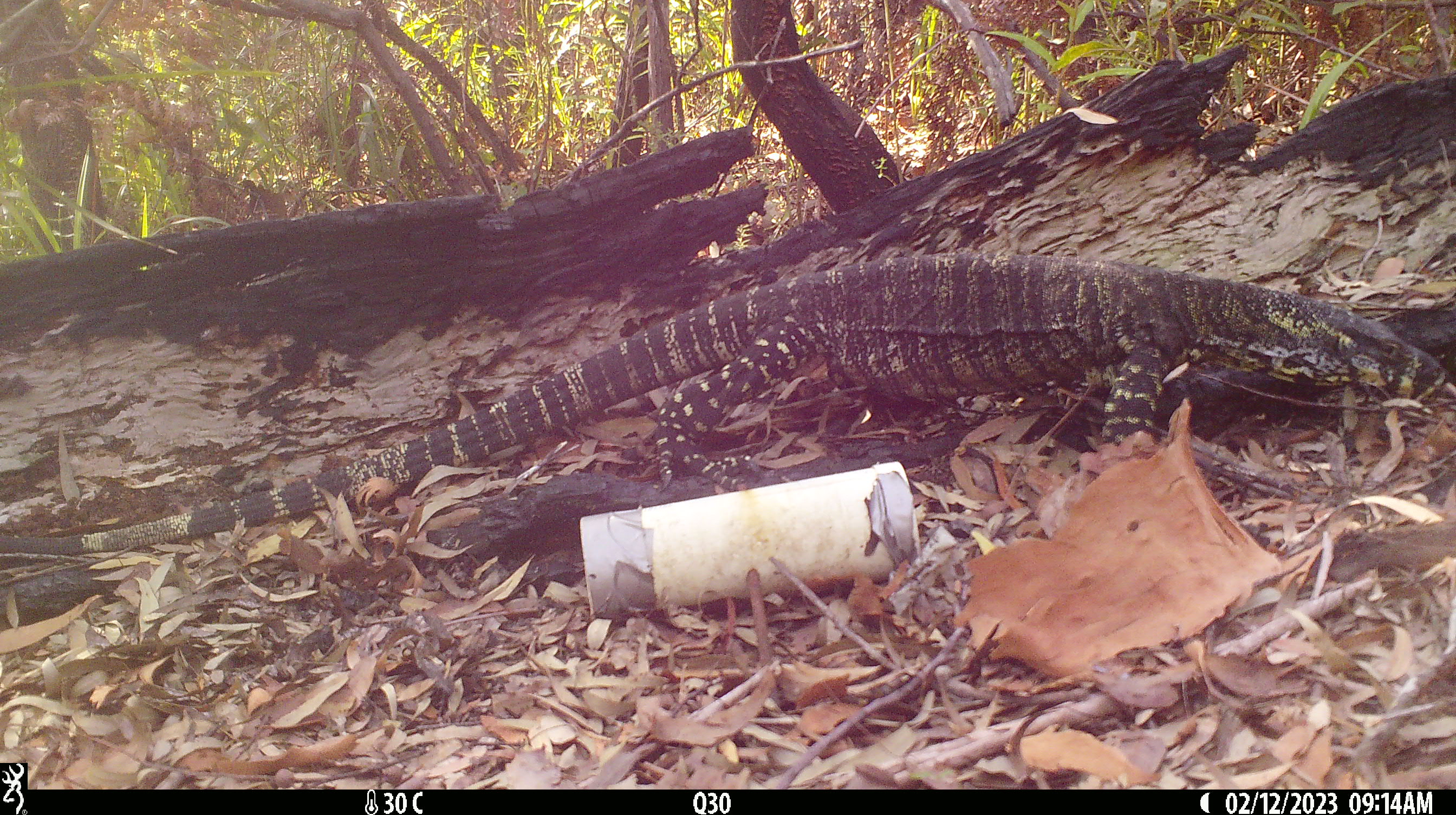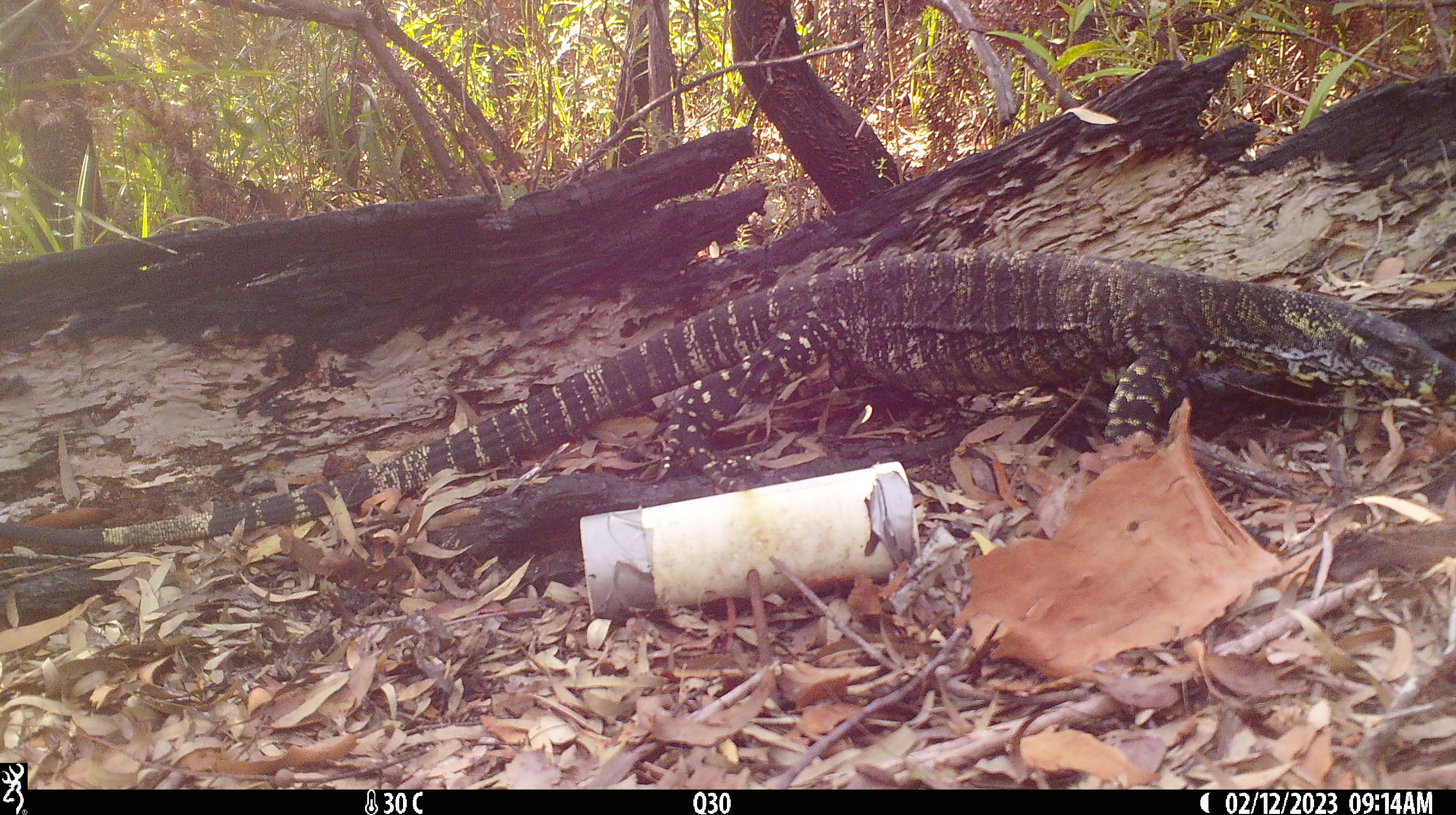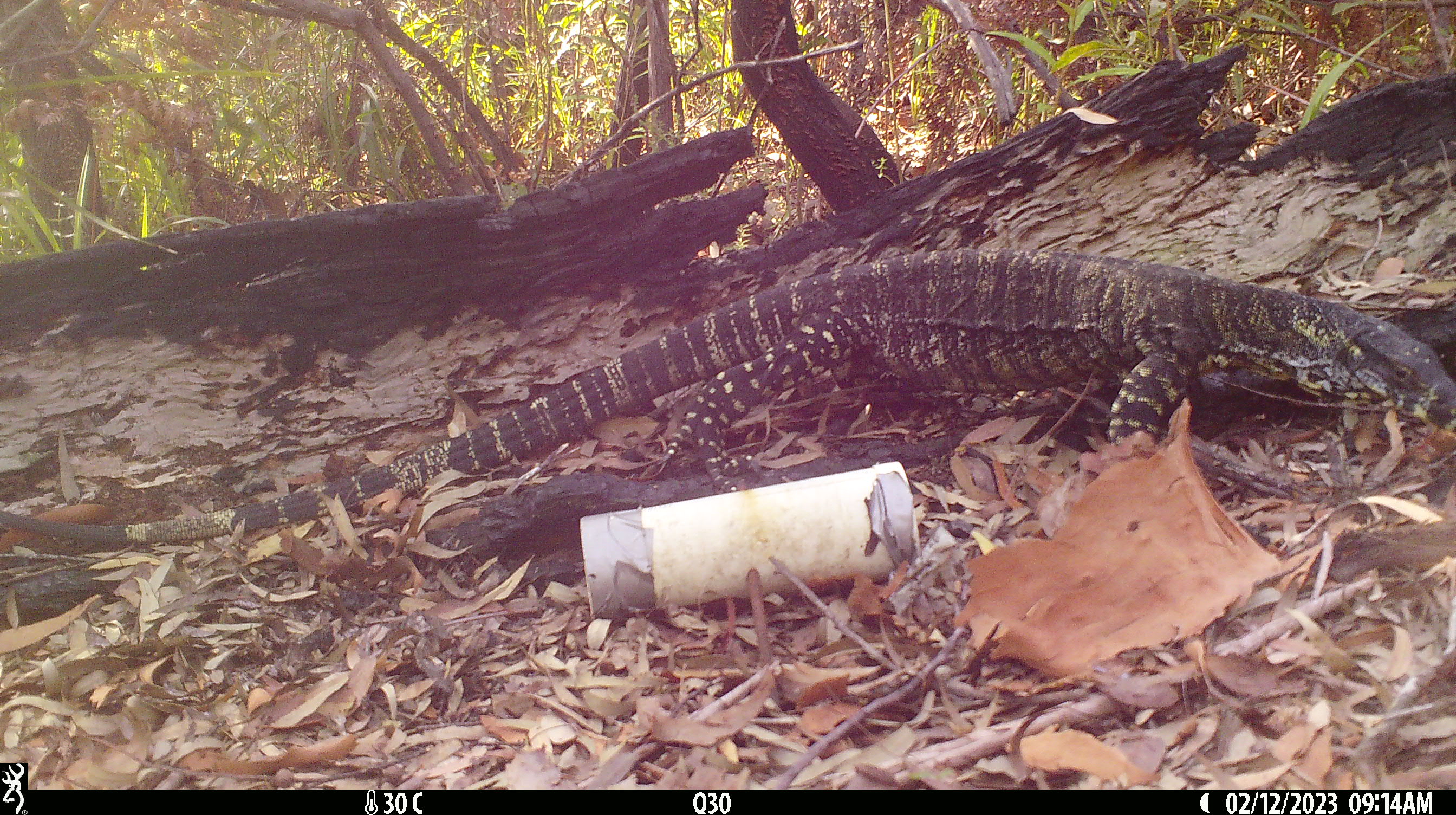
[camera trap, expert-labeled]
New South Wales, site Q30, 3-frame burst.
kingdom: Animalia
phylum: Chordata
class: Reptilia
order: Squamata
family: Varanidae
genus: Varanus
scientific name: Varanus varius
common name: lace monitor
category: goanna